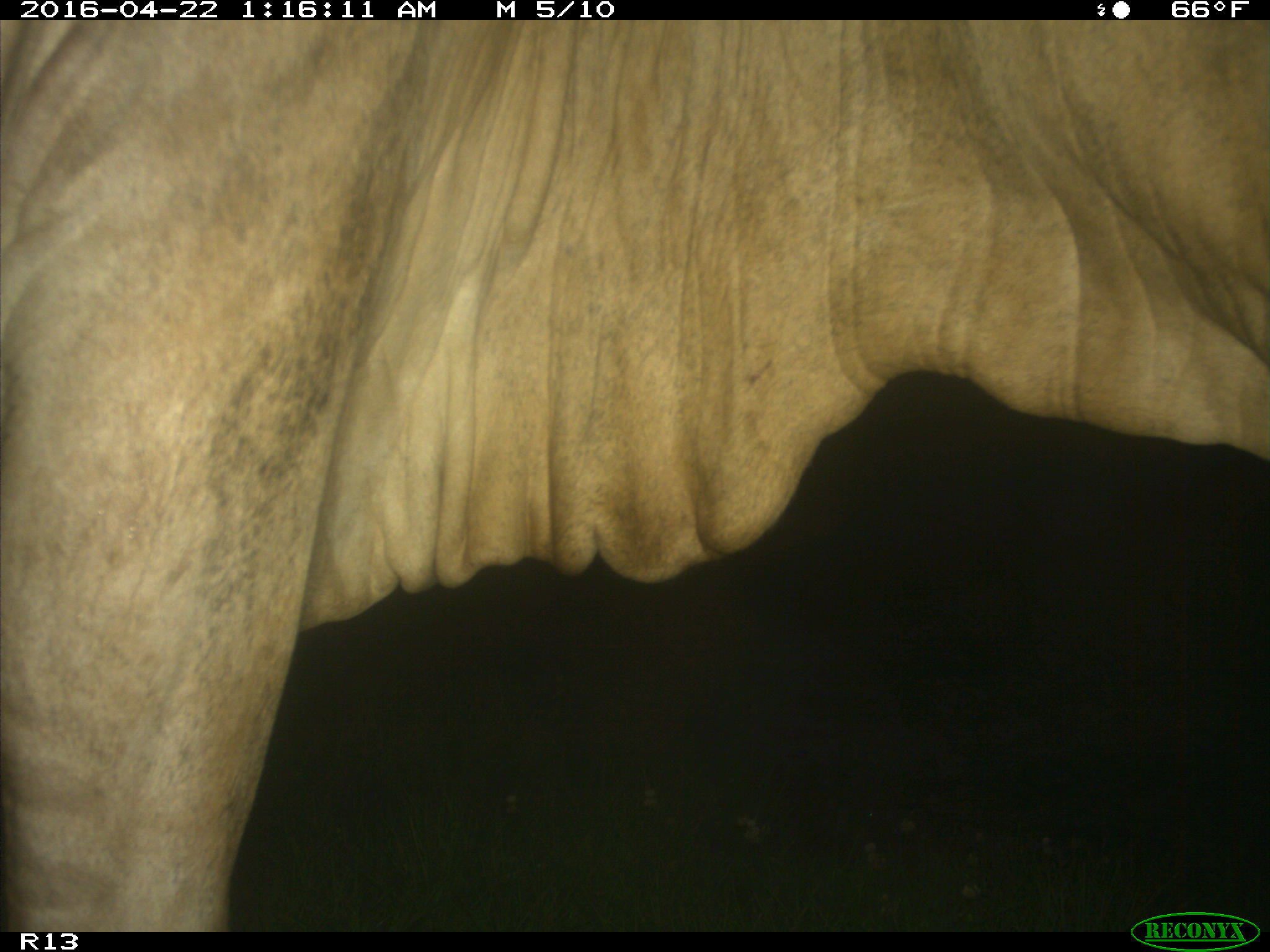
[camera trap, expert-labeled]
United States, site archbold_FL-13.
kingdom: Animalia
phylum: Chordata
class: Mammalia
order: Artiodactyla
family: Bovidae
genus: Bos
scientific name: Bos taurus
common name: domestic cow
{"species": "Bos taurus (domestic cow)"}